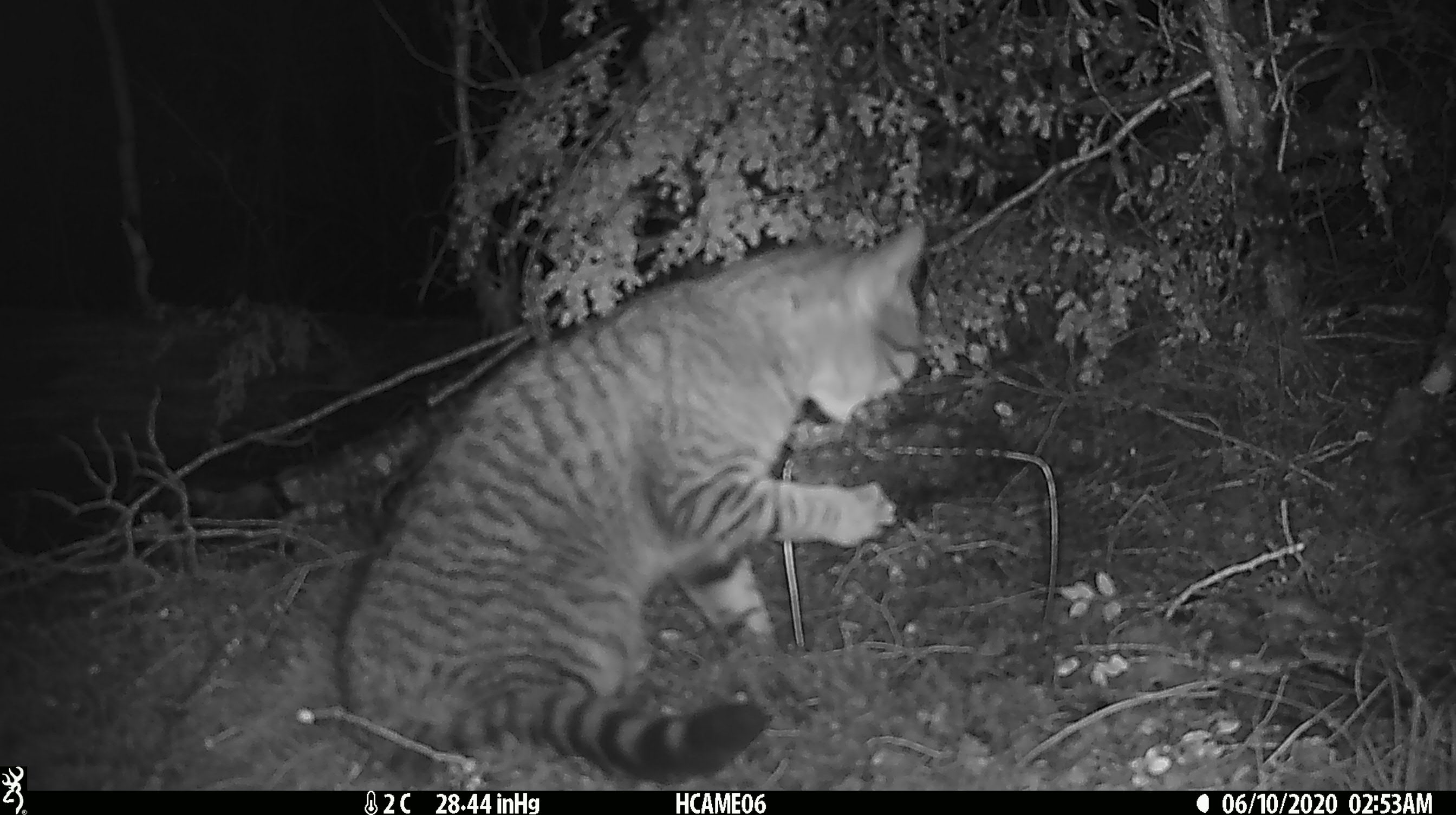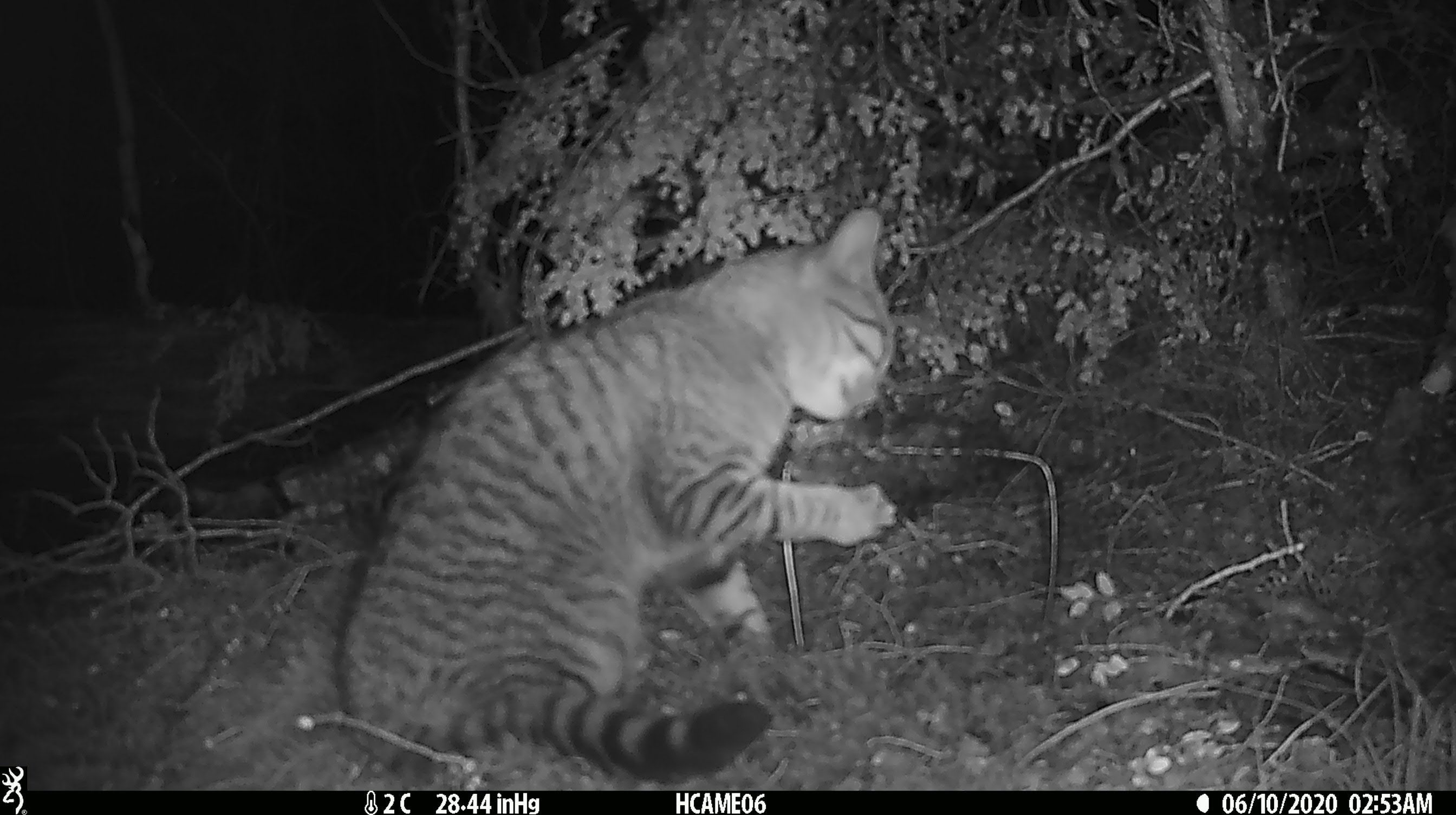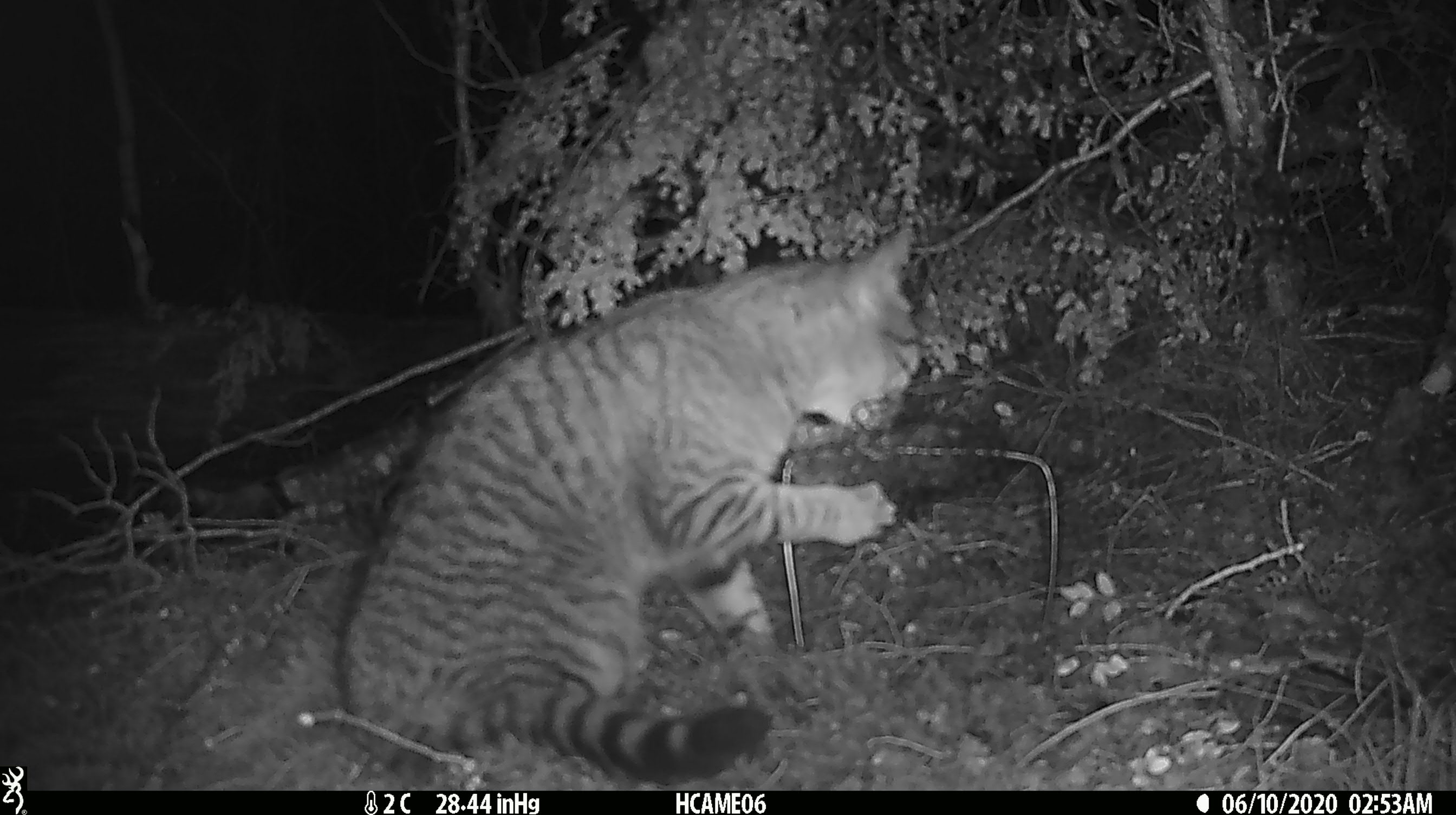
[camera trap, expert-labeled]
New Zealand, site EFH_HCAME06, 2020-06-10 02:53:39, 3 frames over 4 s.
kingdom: Animalia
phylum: Chordata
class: Mammalia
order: Carnivora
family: Felidae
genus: Felis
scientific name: Felis catus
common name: domestic cat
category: cat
Cat (domestic cat) (Felis catus).